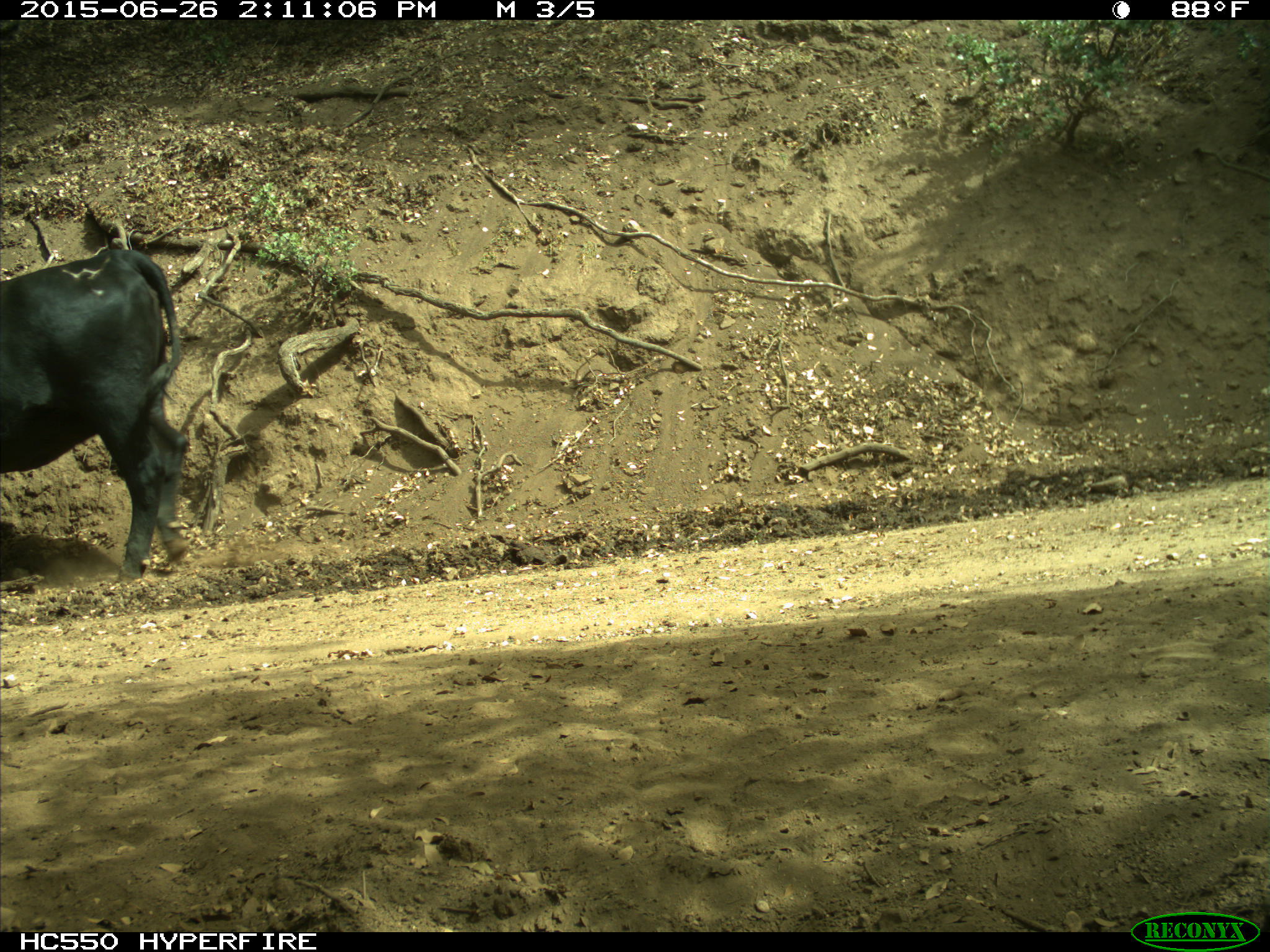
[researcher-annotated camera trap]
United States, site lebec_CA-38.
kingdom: Animalia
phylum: Chordata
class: Mammalia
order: Artiodactyla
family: Bovidae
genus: Bos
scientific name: Bos taurus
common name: domestic cow